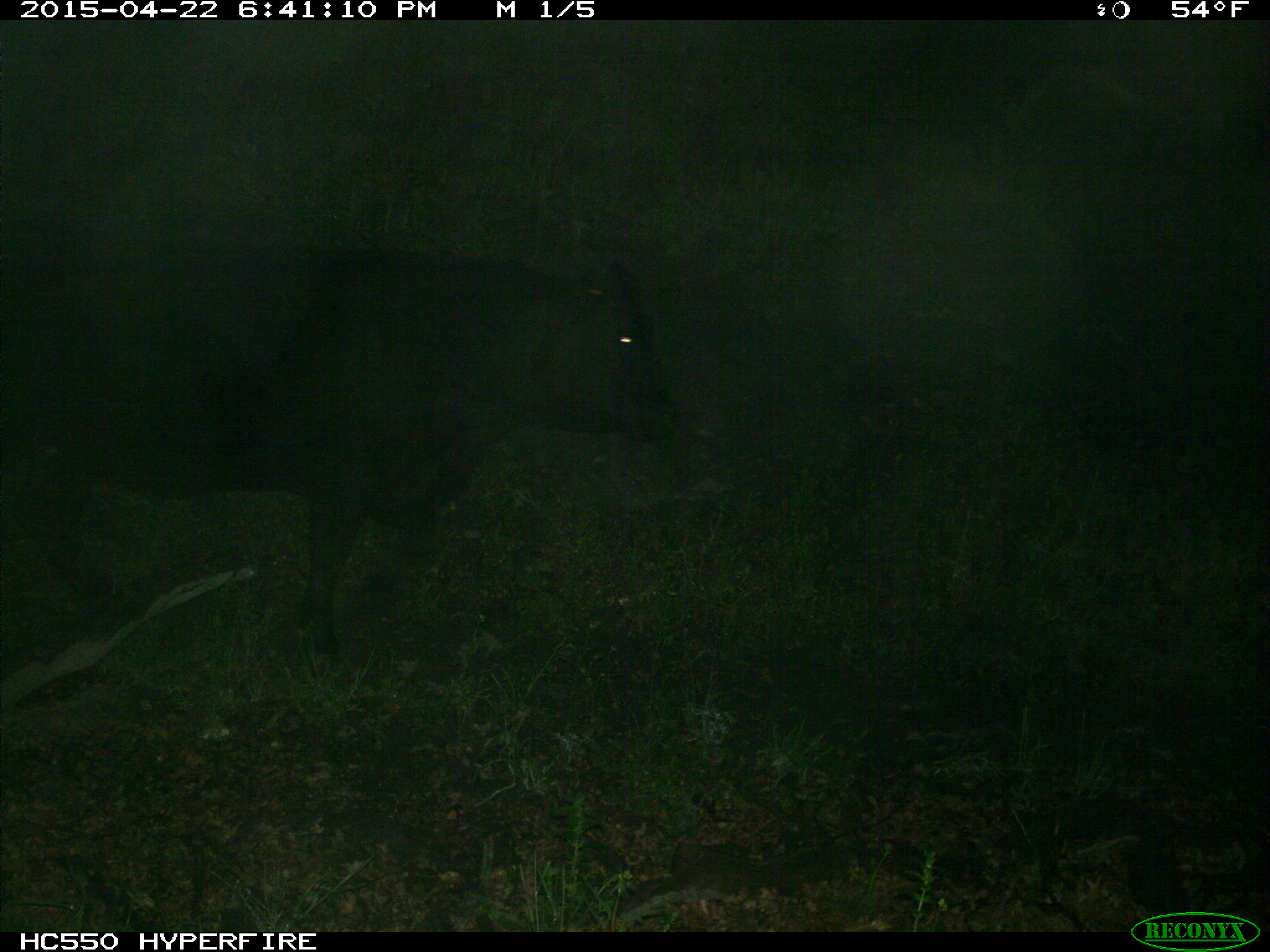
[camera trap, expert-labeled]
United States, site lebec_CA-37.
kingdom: Animalia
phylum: Chordata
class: Mammalia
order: Artiodactyla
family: Bovidae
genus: Bos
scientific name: Bos taurus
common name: domestic cow